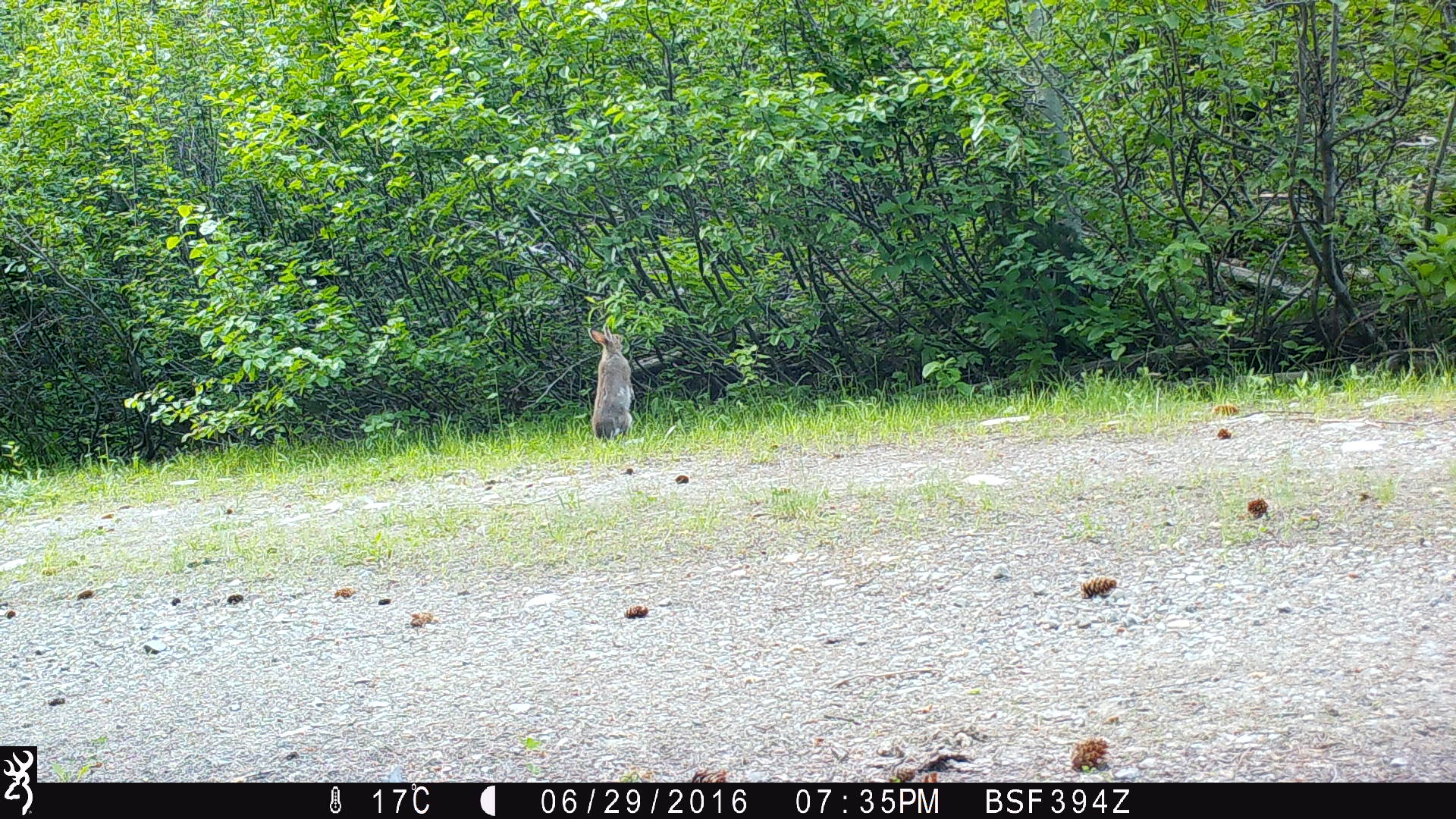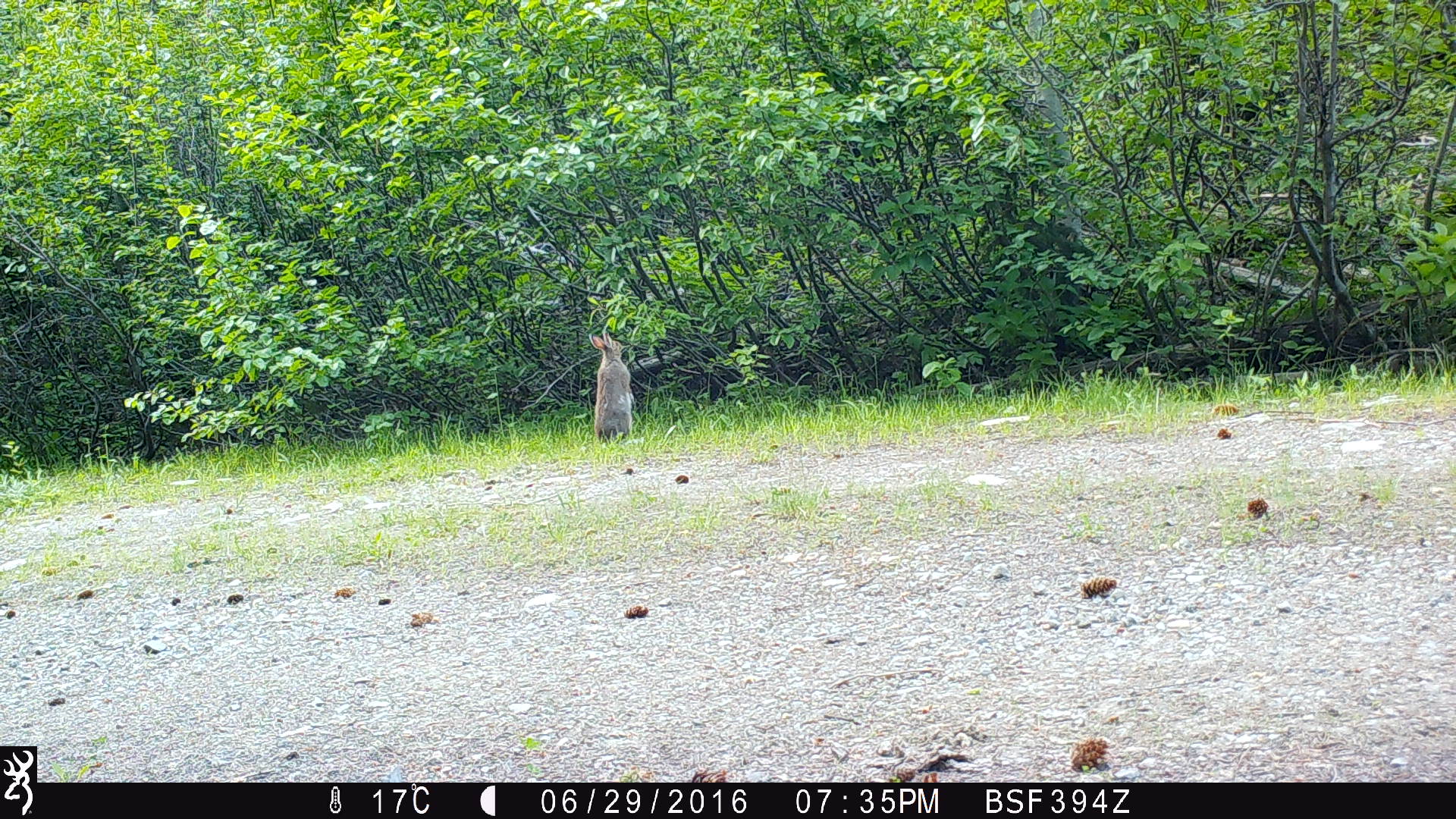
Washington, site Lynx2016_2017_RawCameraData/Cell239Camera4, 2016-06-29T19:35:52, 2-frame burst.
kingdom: Animalia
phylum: Chordata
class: Mammalia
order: Lagomorpha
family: Leporidae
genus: Lepus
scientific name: Lepus americanus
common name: snowshoe hare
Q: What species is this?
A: Lepus americanus (snowshoe hare).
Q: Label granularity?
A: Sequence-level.